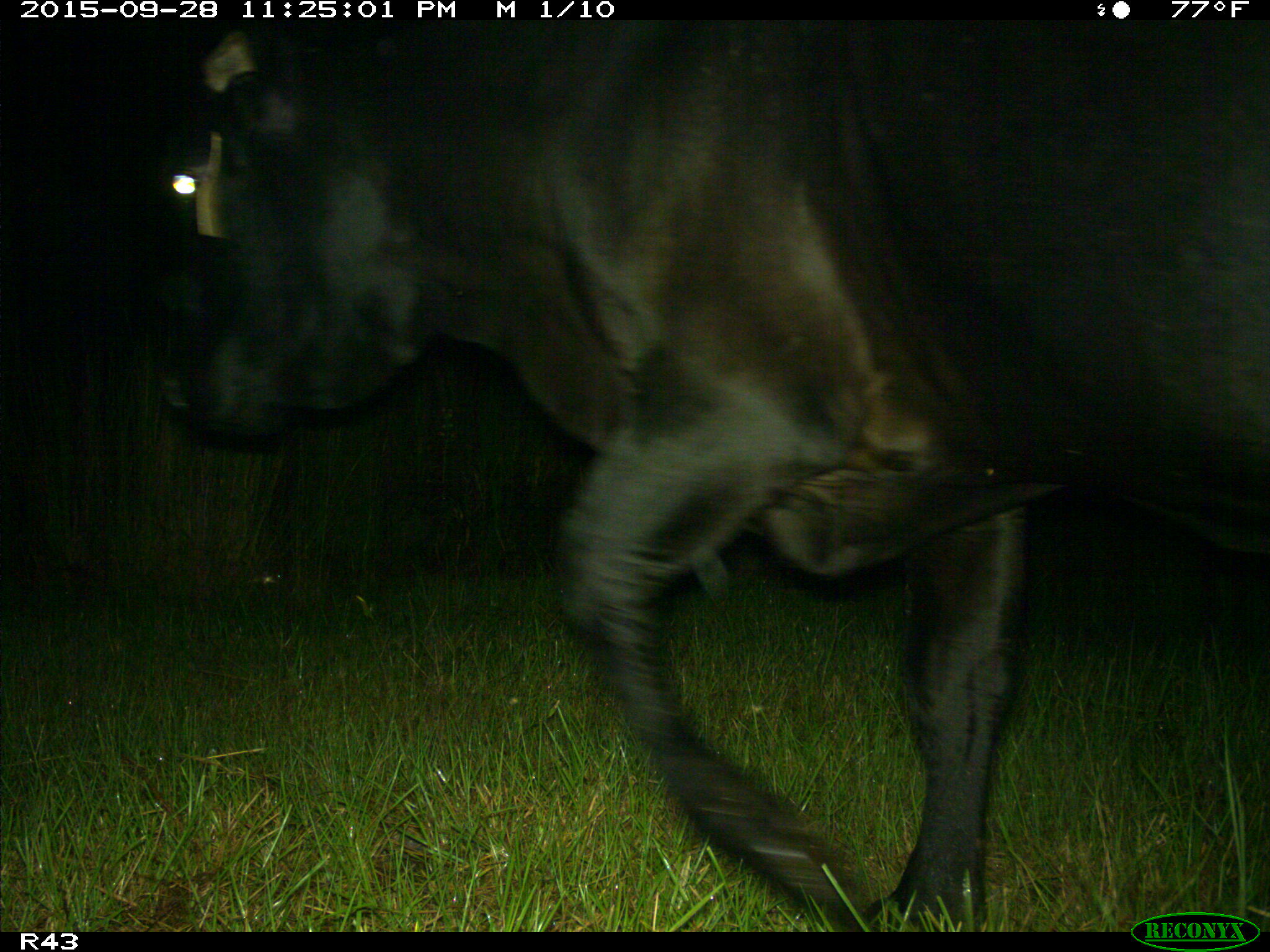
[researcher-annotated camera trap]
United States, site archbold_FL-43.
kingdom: Animalia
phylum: Chordata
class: Mammalia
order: Artiodactyla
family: Bovidae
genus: Bos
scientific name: Bos taurus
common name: domestic cow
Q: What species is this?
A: Bos taurus (domestic cow).